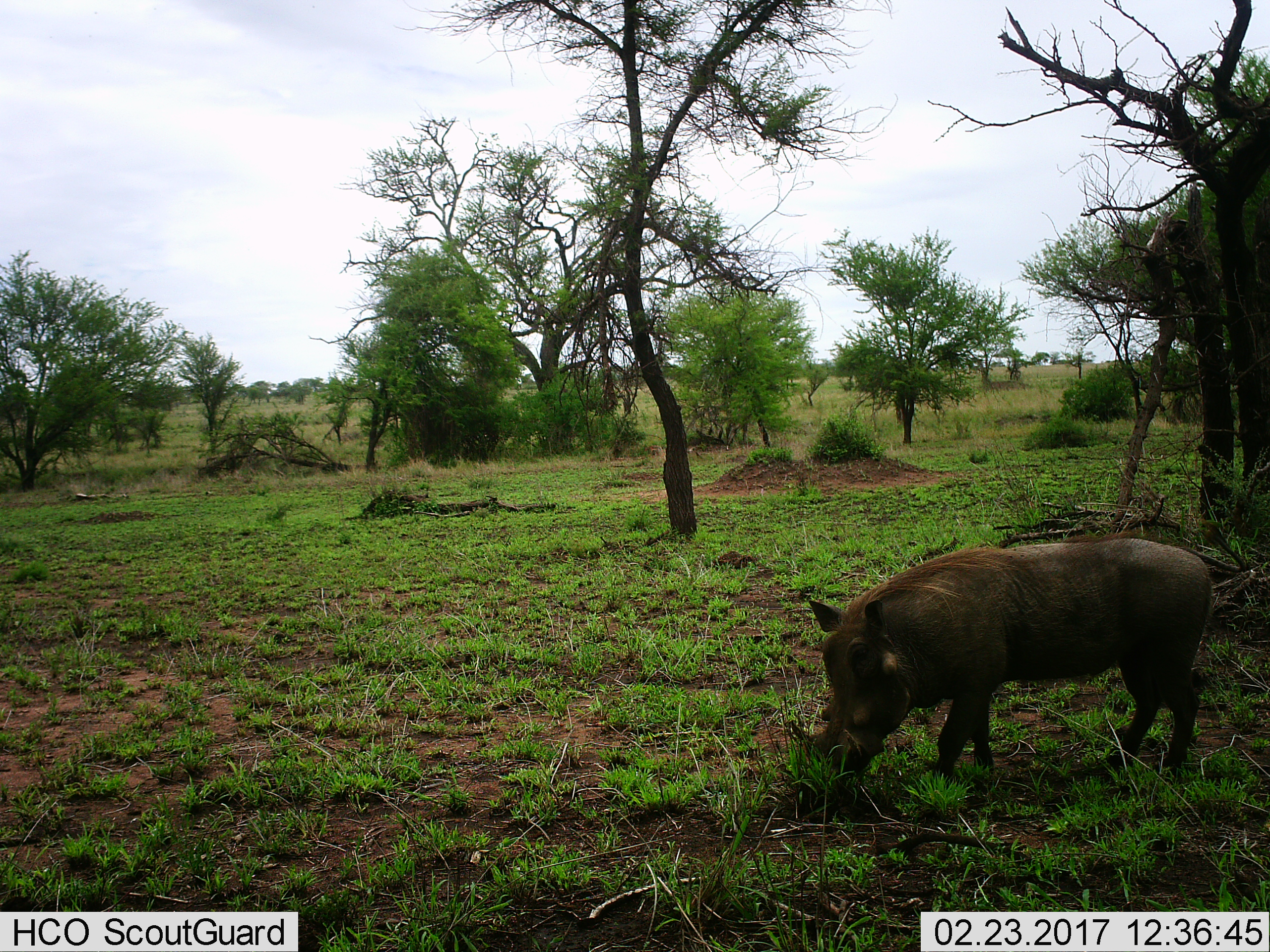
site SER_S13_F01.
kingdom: Animalia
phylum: Chordata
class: Mammalia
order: Artiodactyla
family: Suidae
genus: Phacochoerus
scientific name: Phacochoerus africanus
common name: warthog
Warthog (Phacochoerus africanus), count 1. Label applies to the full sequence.